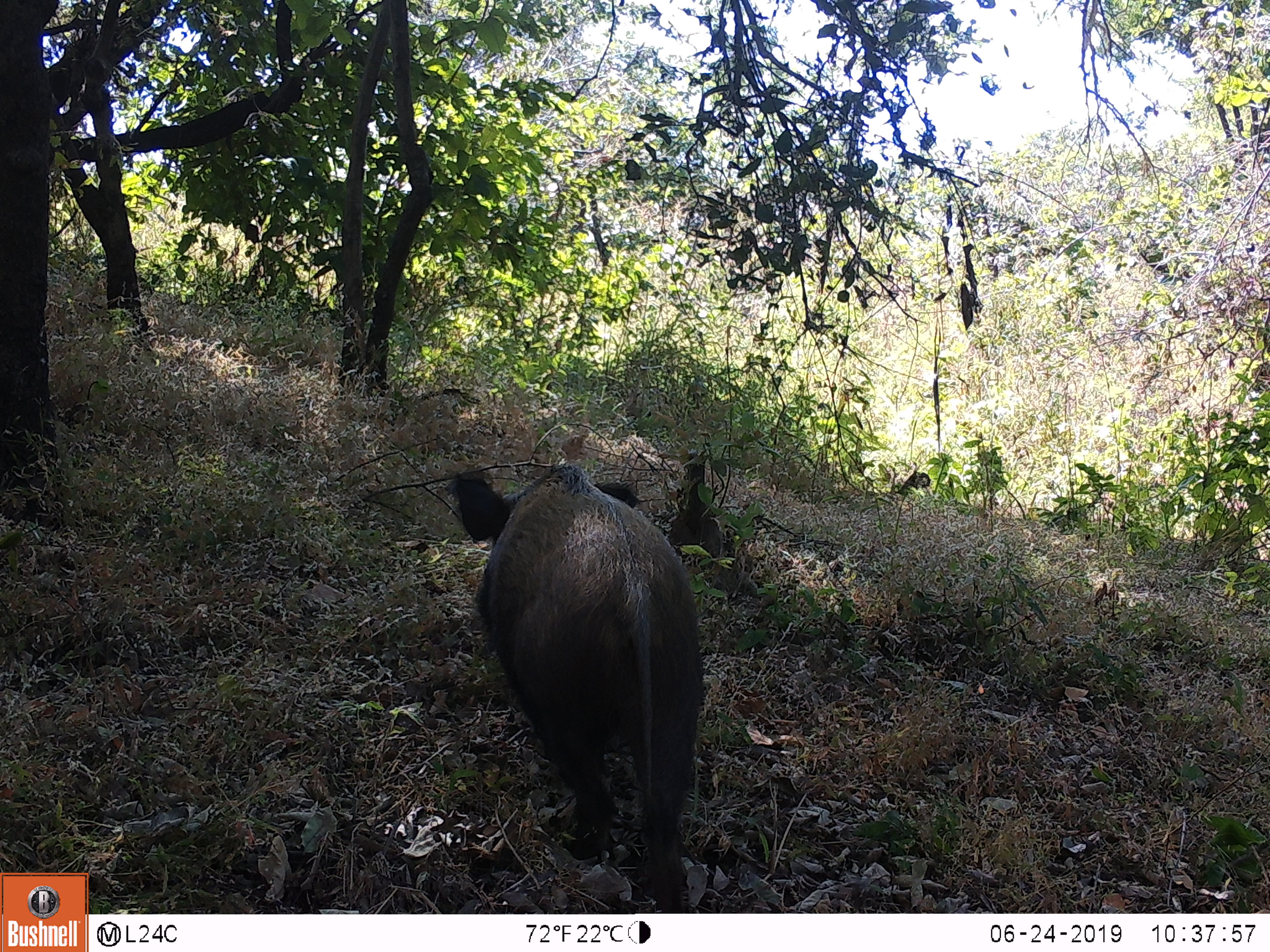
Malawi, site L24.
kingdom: Animalia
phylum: Chordata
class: Mammalia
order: Artiodactyla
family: Suidae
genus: Potamochoerus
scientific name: Potamochoerus larvatus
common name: bushpig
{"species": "bushpig (Potamochoerus larvatus)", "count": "1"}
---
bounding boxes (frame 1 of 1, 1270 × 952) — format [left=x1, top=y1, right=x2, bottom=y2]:
bushpig: [left=445, top=459, right=714, bottom=908]